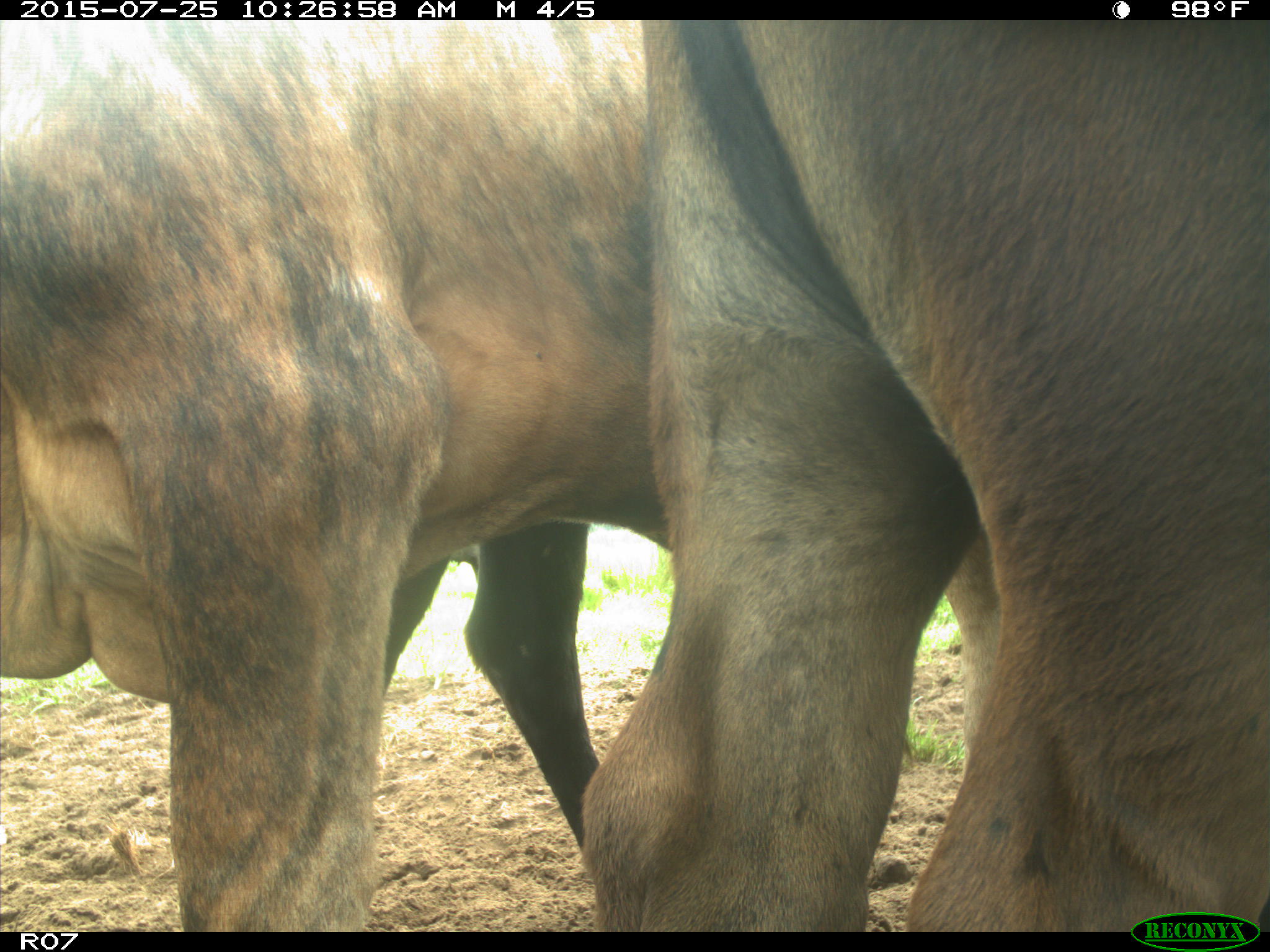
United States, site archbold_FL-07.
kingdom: Animalia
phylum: Chordata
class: Mammalia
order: Artiodactyla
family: Bovidae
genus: Bos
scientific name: Bos taurus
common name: domestic cow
Bos taurus (domestic cow).